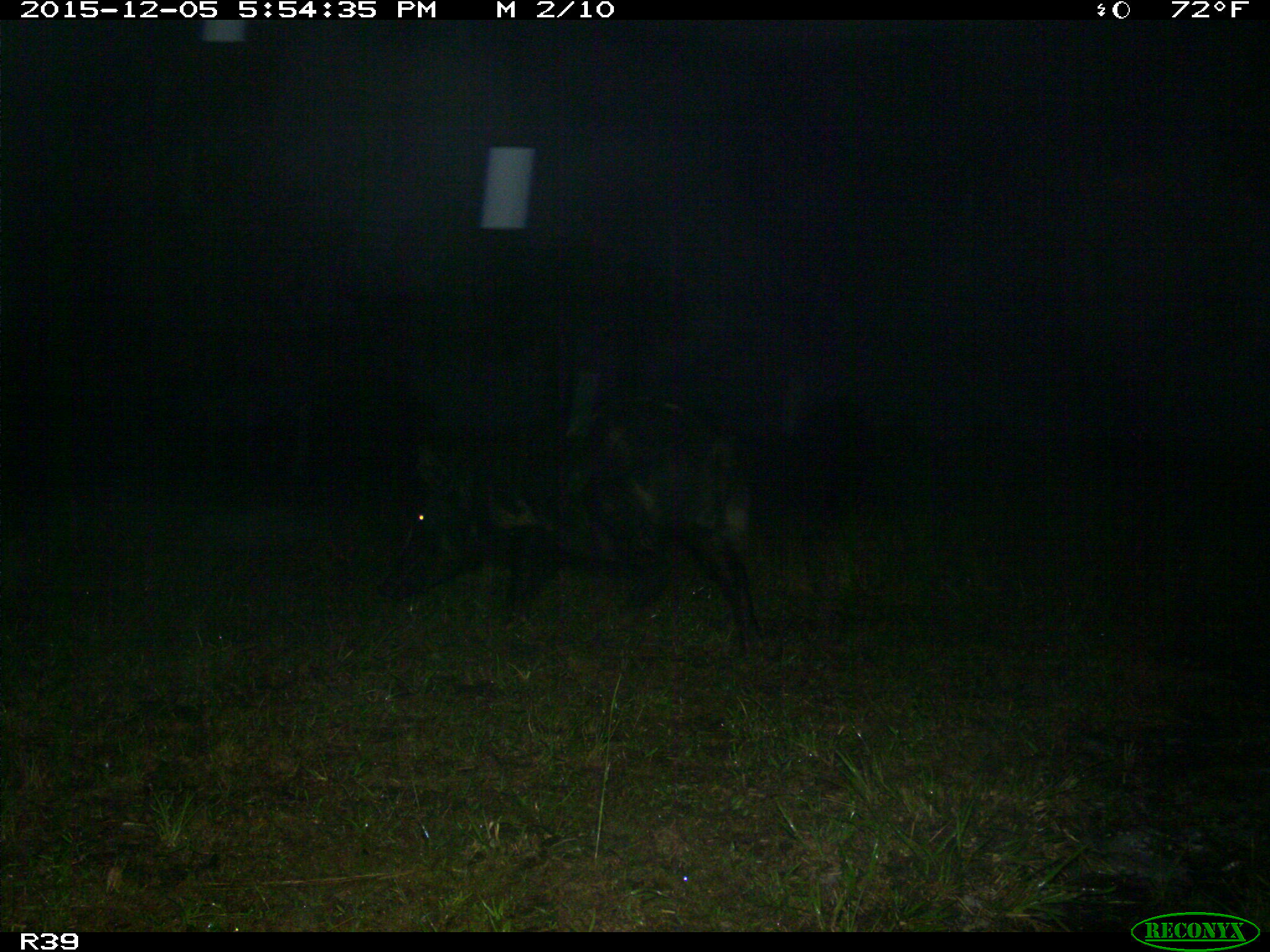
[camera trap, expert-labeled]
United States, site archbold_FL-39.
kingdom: Animalia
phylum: Chordata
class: Mammalia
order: Artiodactyla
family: Suidae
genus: Sus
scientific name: Sus scrofa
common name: wild boar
Sus scrofa (wild boar).